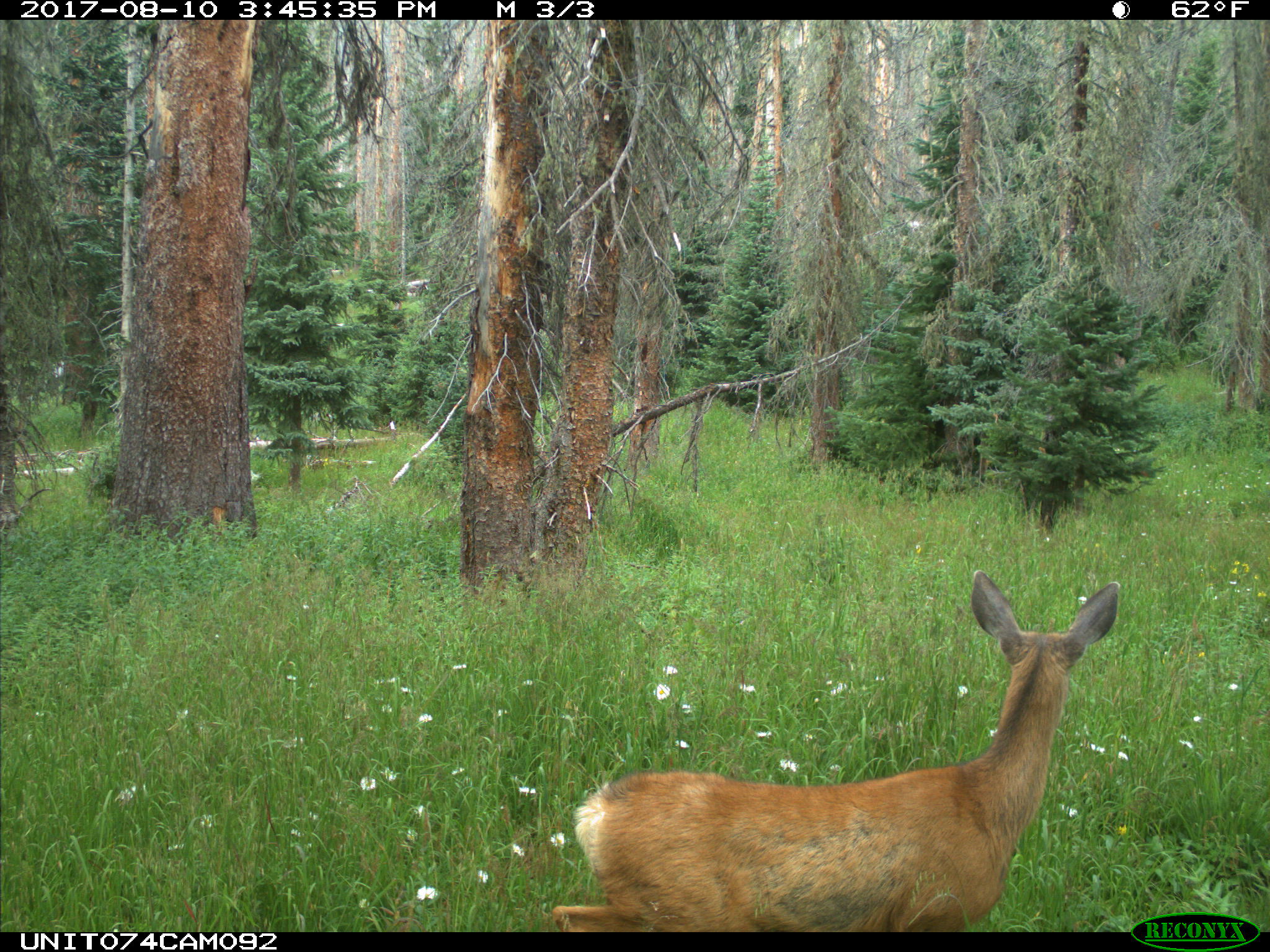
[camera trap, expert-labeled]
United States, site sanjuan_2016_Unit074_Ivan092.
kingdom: Animalia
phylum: Chordata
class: Mammalia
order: Artiodactyla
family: Cervidae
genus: Odocoileus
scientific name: Odocoileus hemionus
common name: mule deer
Odocoileus hemionus (mule deer).